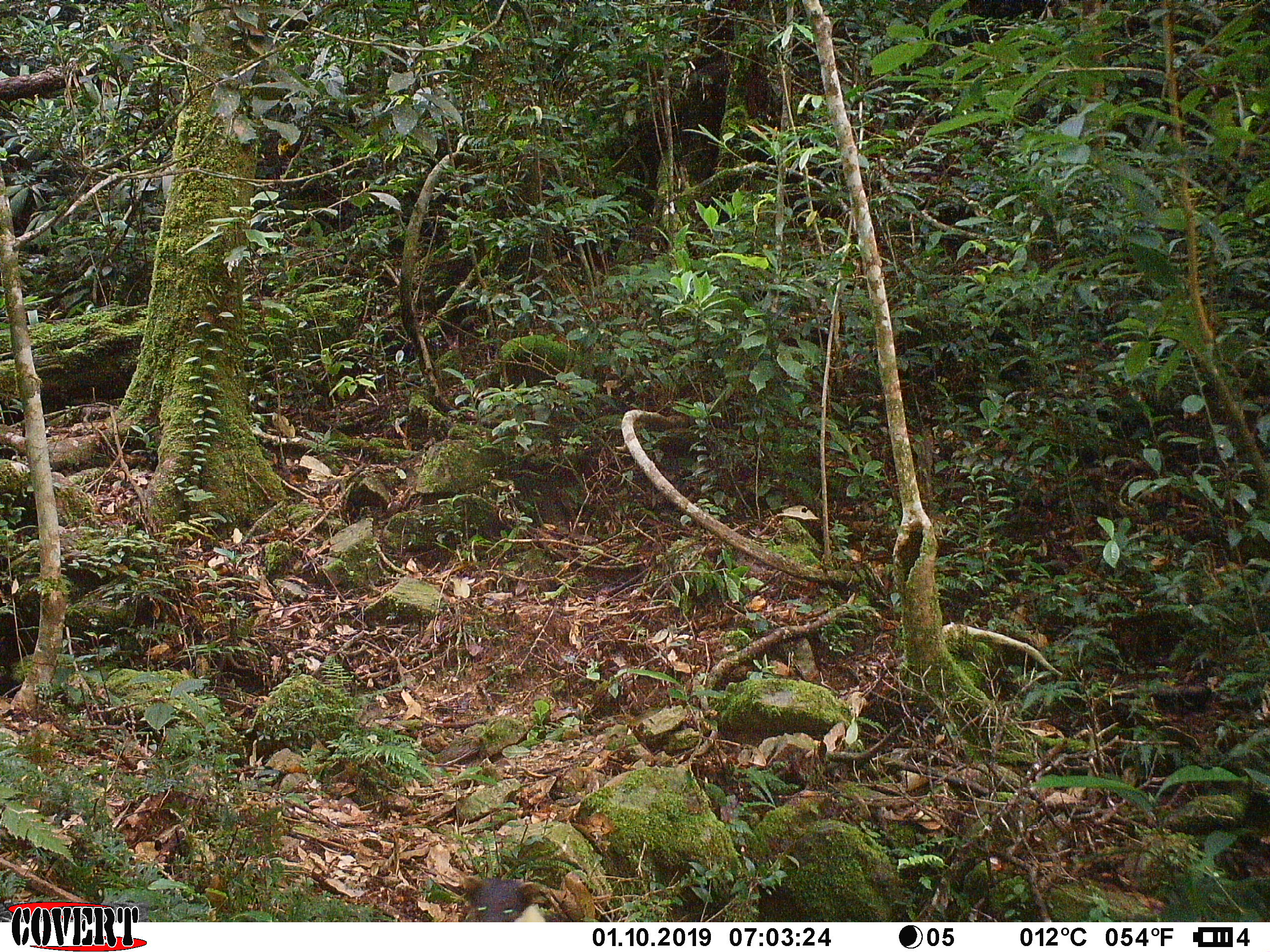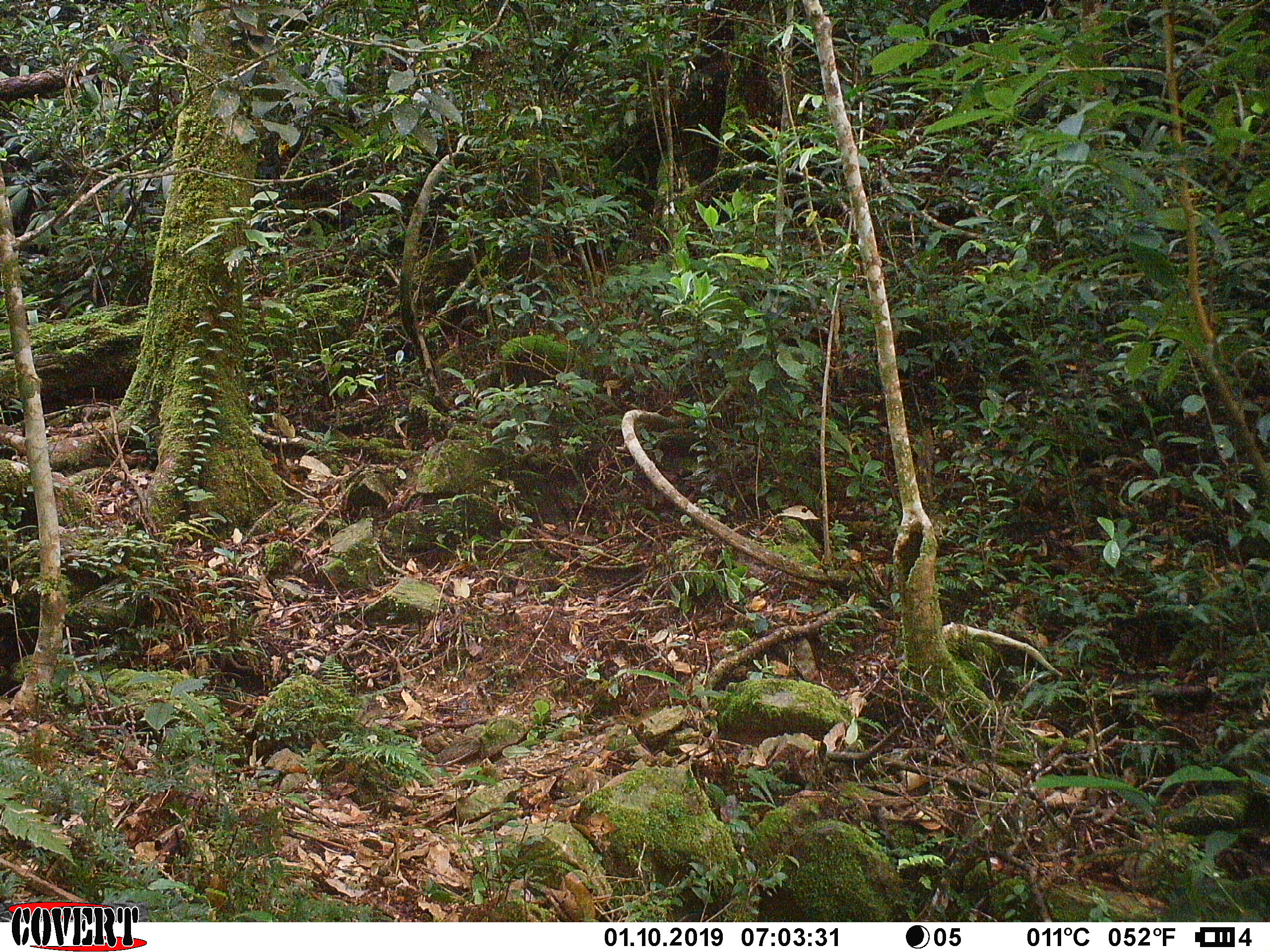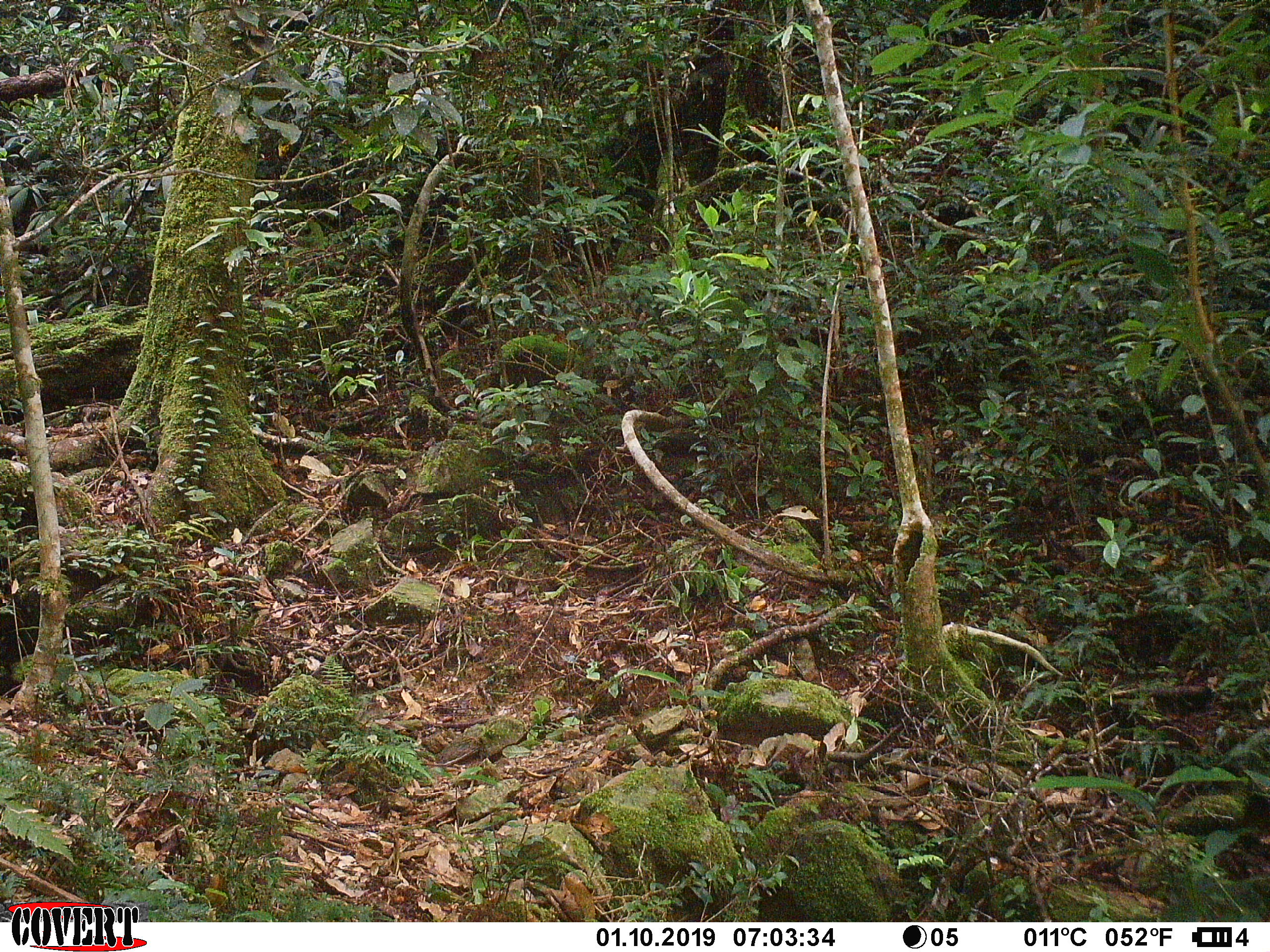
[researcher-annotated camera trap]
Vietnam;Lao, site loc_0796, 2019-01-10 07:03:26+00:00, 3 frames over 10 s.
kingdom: Animalia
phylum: Chordata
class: Mammalia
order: Carnivora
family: Mustelidae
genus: Martes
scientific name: Martes flavigula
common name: yellow-throated marten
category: yellow throated marten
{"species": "yellow throated marten (yellow-throated marten) (Martes flavigula)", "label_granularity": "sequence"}